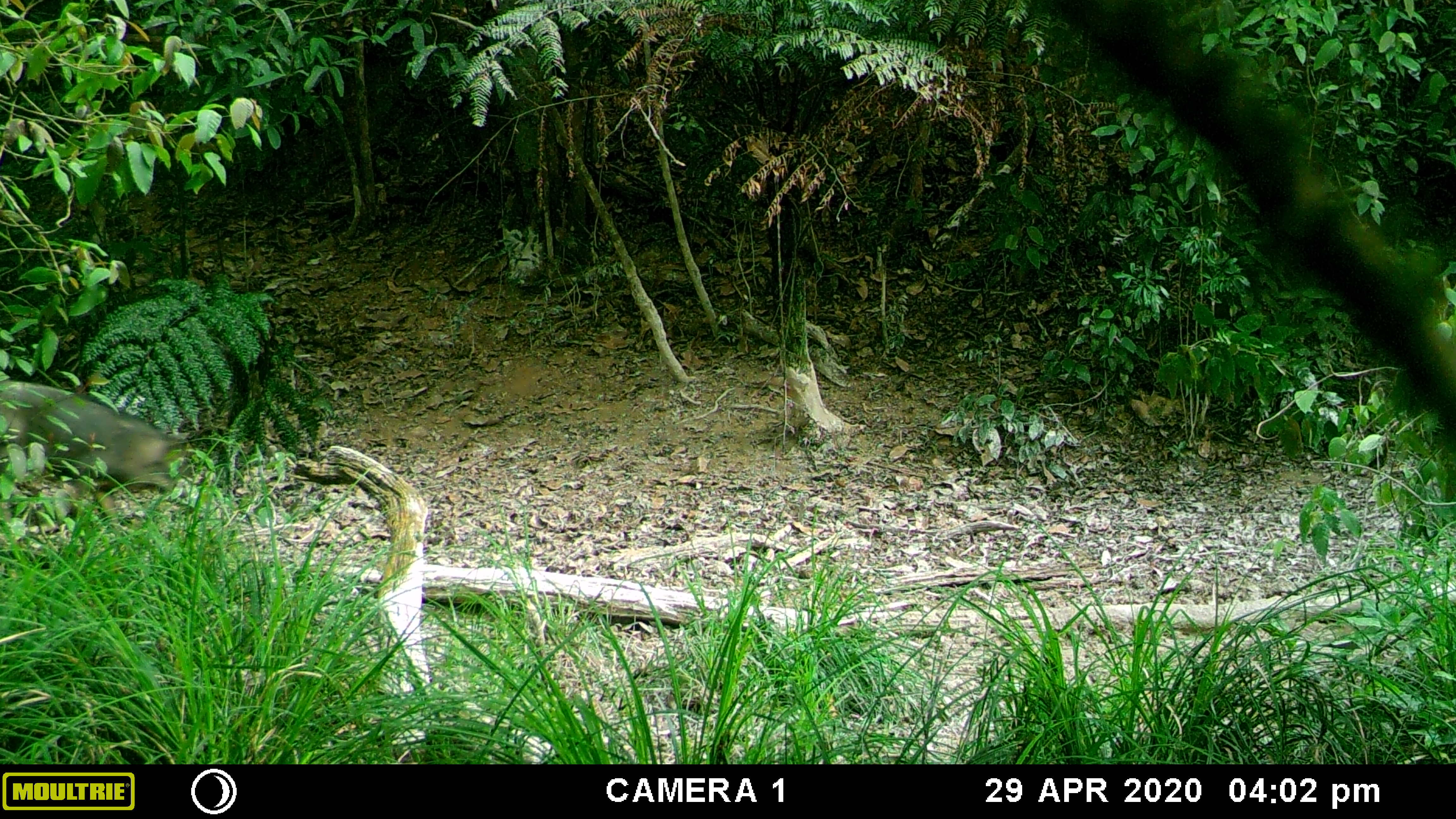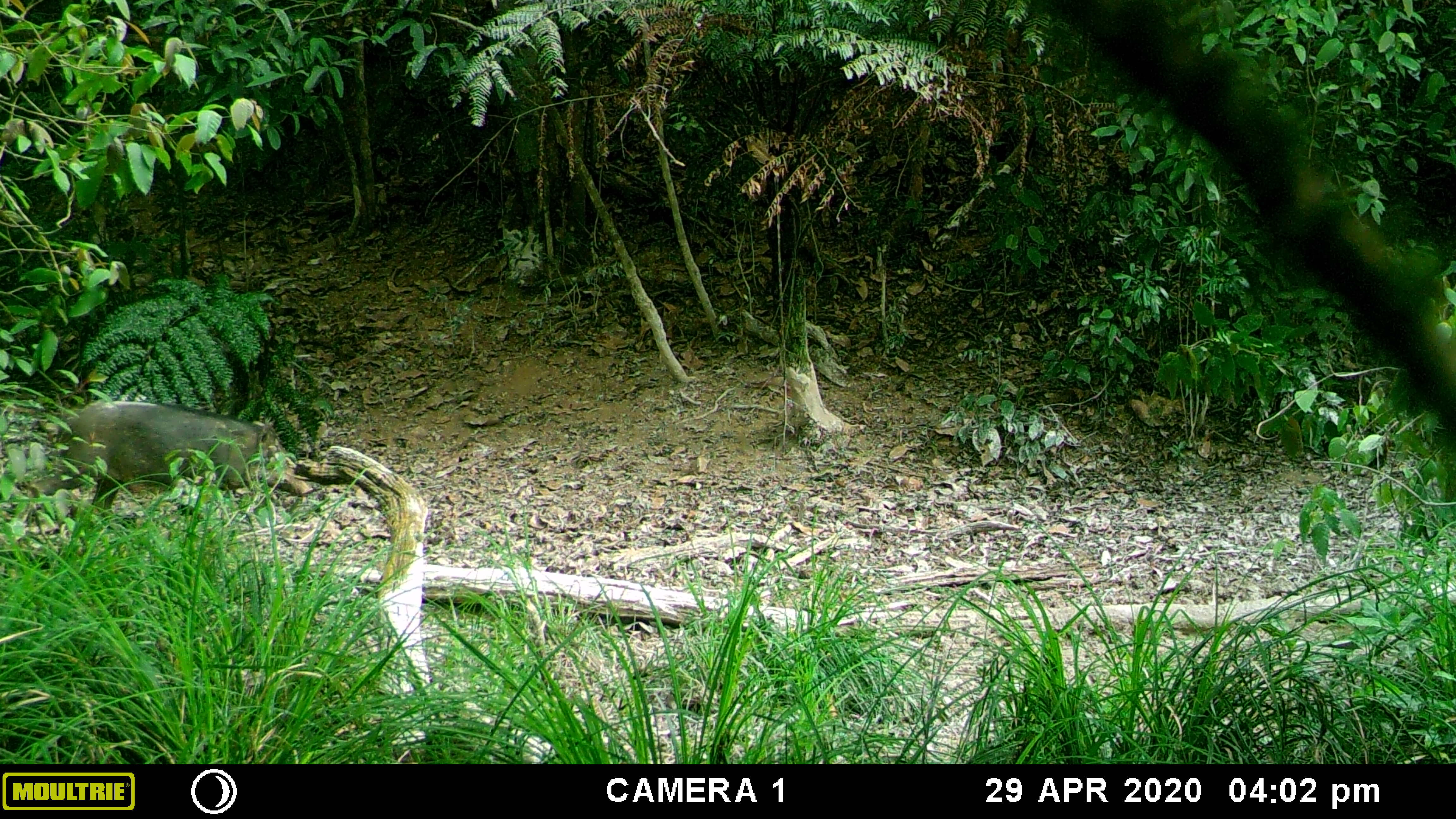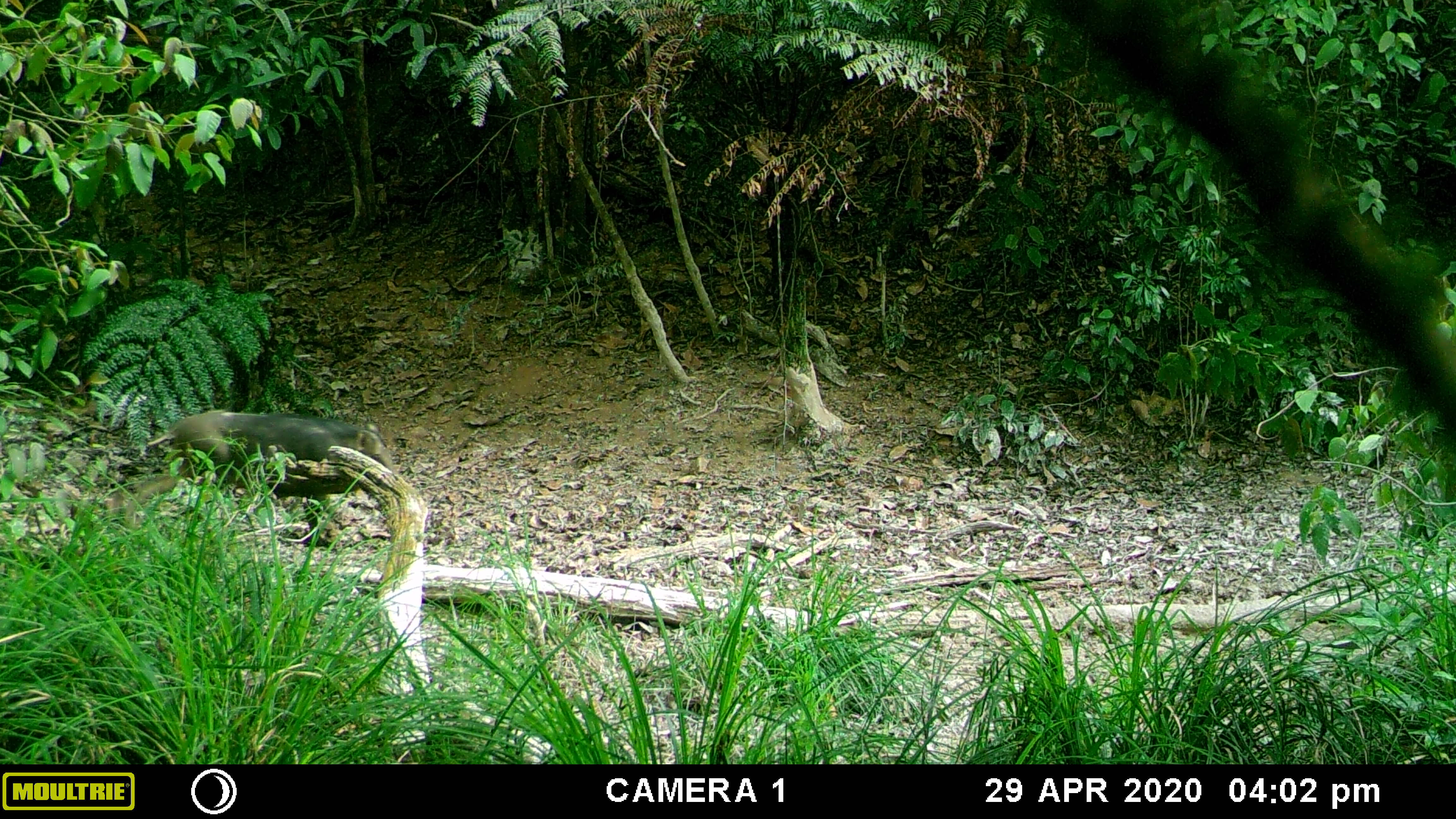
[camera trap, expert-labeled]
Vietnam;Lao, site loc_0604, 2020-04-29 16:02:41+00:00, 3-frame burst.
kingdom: Animalia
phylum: Chordata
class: Mammalia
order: Artiodactyla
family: Suidae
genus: Sus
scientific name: Sus scrofa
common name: eurasian wild pig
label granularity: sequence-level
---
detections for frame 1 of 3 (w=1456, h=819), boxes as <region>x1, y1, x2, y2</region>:
eurasian wild pig: <region>0, 378, 194, 537</region>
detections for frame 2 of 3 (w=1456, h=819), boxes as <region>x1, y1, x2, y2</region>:
eurasian wild pig: <region>12, 397, 315, 539</region>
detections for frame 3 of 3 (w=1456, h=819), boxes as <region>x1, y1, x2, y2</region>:
eurasian wild pig: <region>119, 407, 395, 545</region>